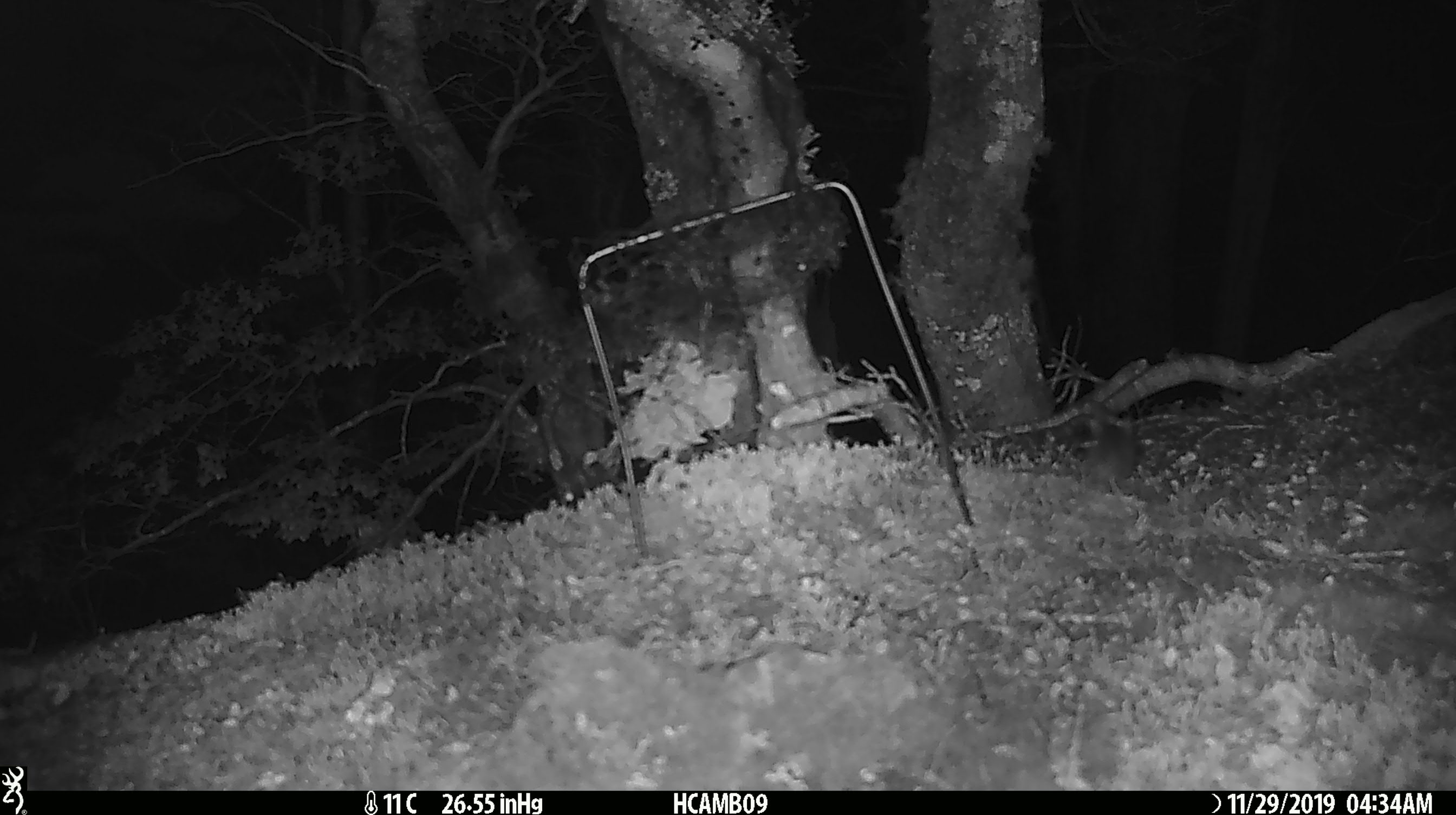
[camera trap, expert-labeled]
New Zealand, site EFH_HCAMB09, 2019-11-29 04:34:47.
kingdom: Animalia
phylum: Chordata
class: Mammalia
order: Rodentia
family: Muridae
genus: Mus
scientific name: Mus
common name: mouse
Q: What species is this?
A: Mouse (Mus).